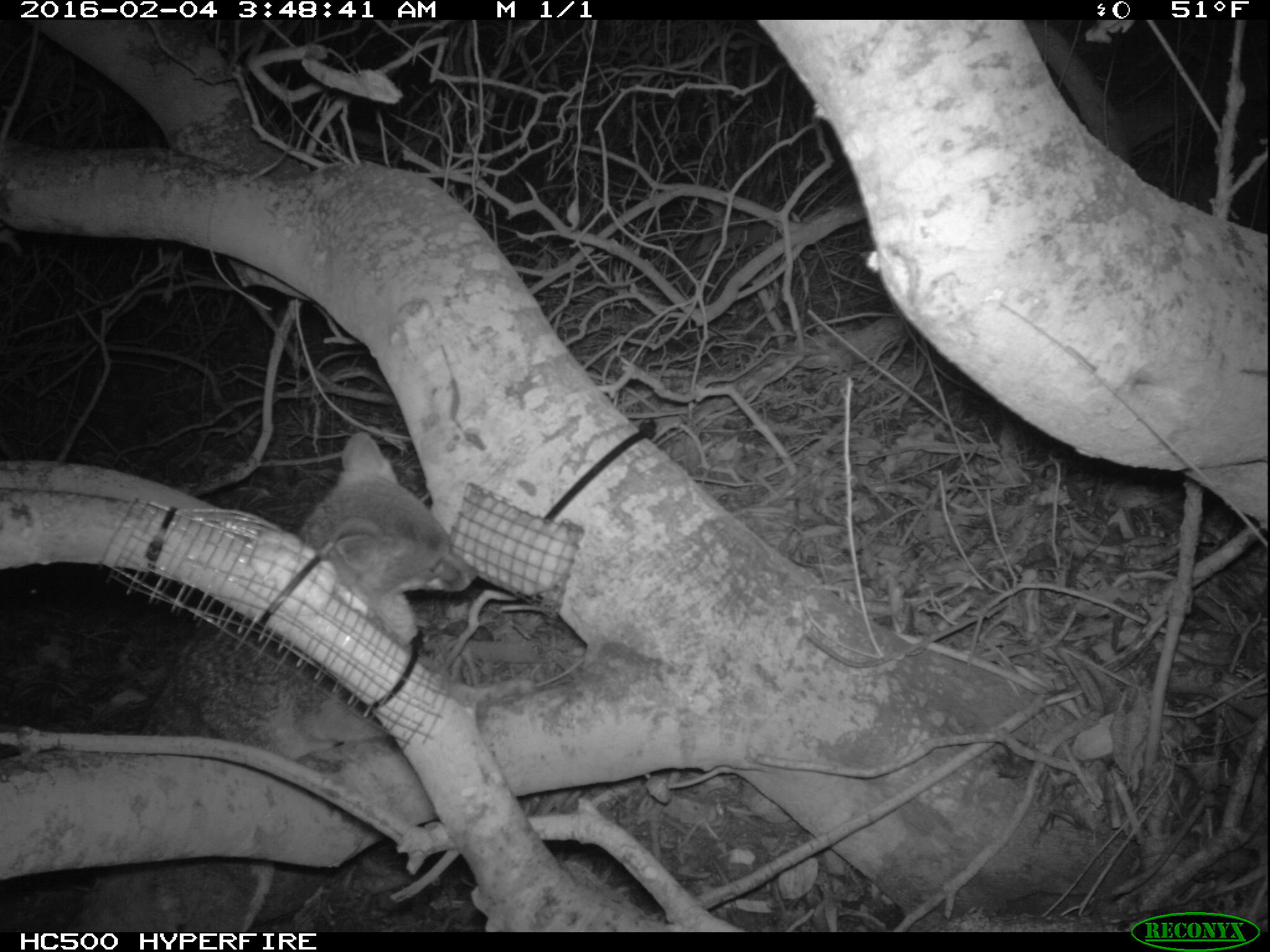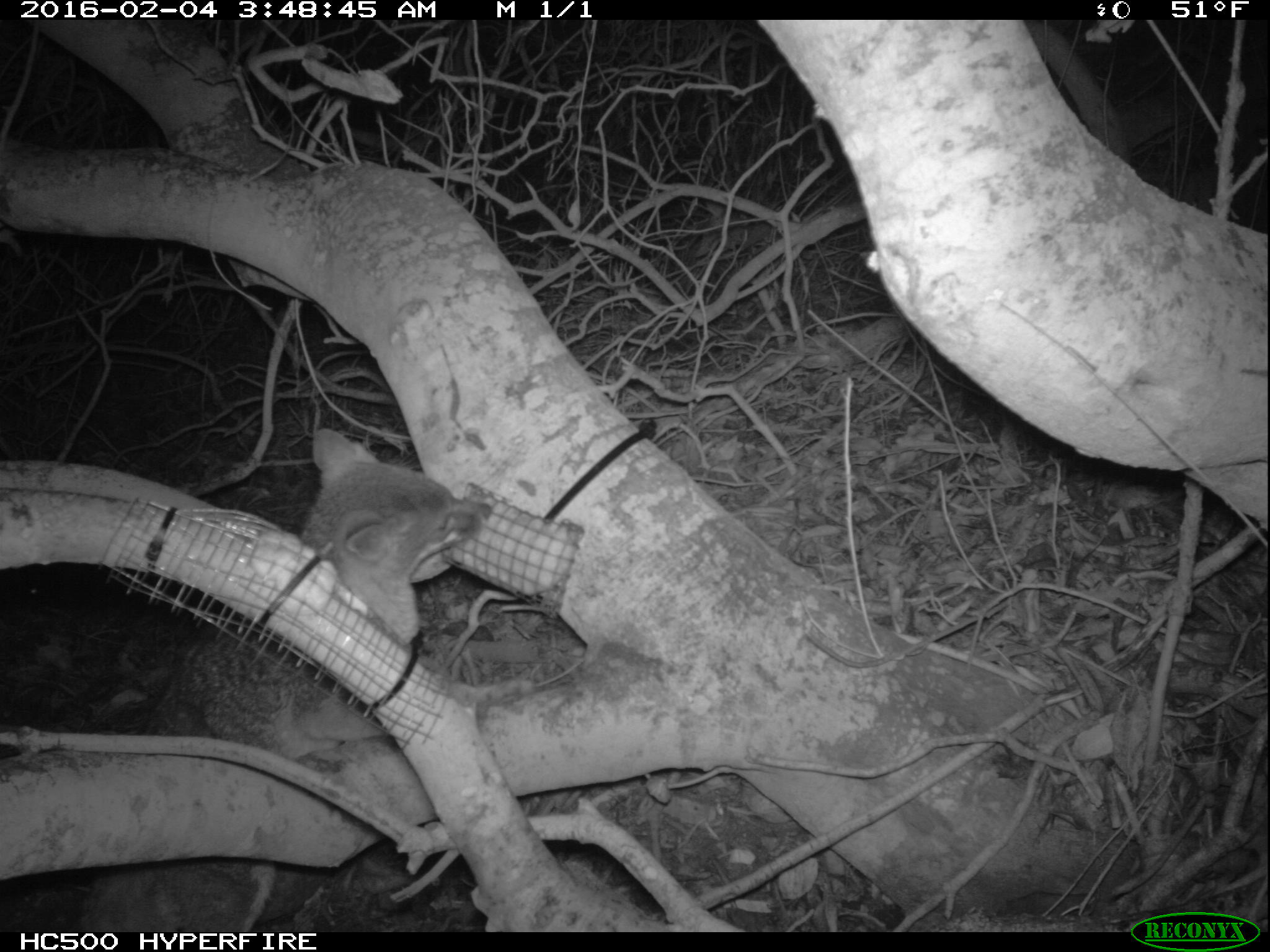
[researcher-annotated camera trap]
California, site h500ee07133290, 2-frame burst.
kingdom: Animalia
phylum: Chordata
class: Mammalia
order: Carnivora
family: Canidae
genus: Urocyon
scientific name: Urocyon littoralis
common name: island fox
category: fox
Fox (island fox) (Urocyon littoralis).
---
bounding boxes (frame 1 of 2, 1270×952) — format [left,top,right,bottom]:
fox: [78,429,479,932]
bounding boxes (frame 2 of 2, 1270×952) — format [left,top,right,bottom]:
fox: [66,429,492,932]